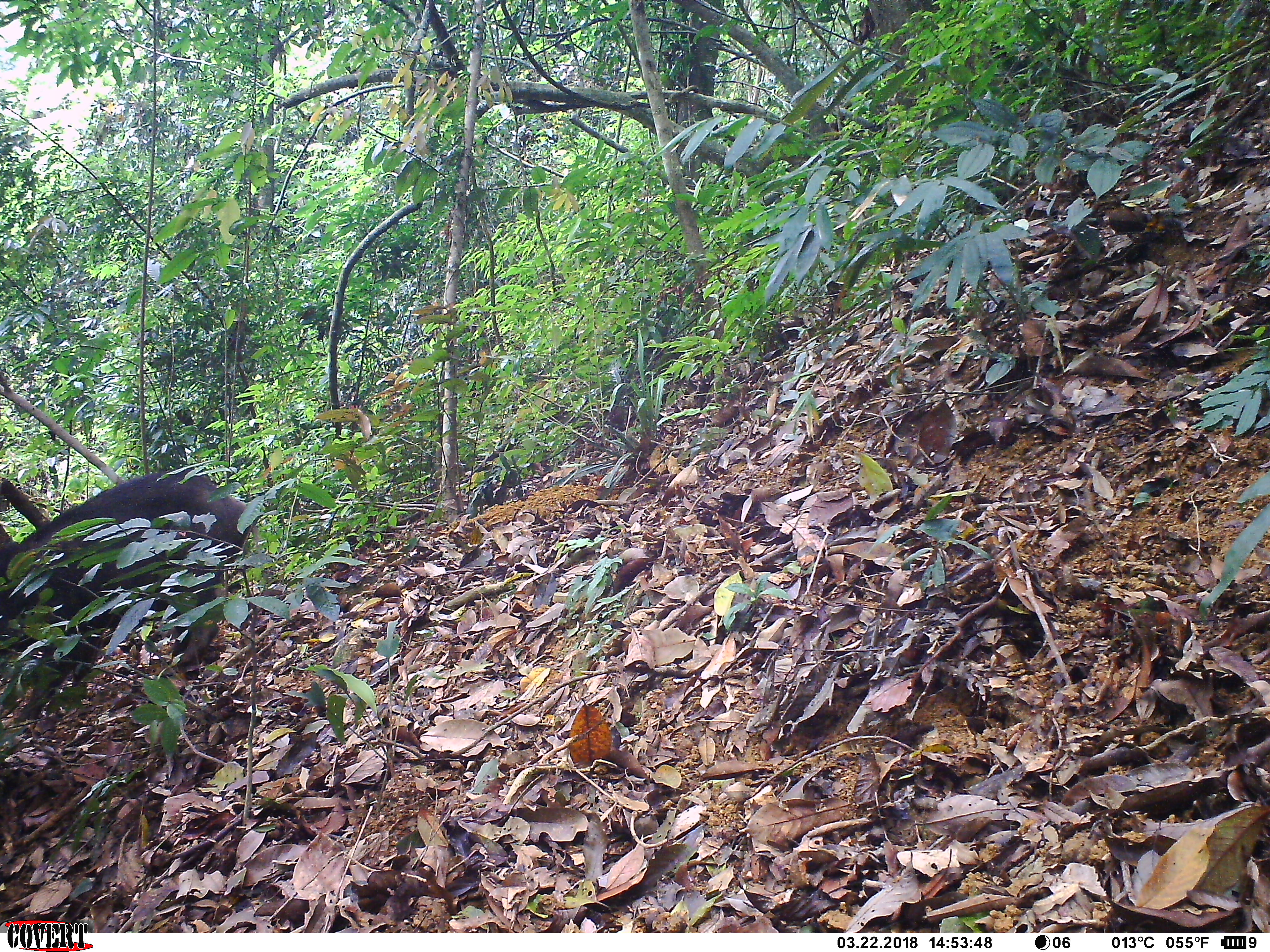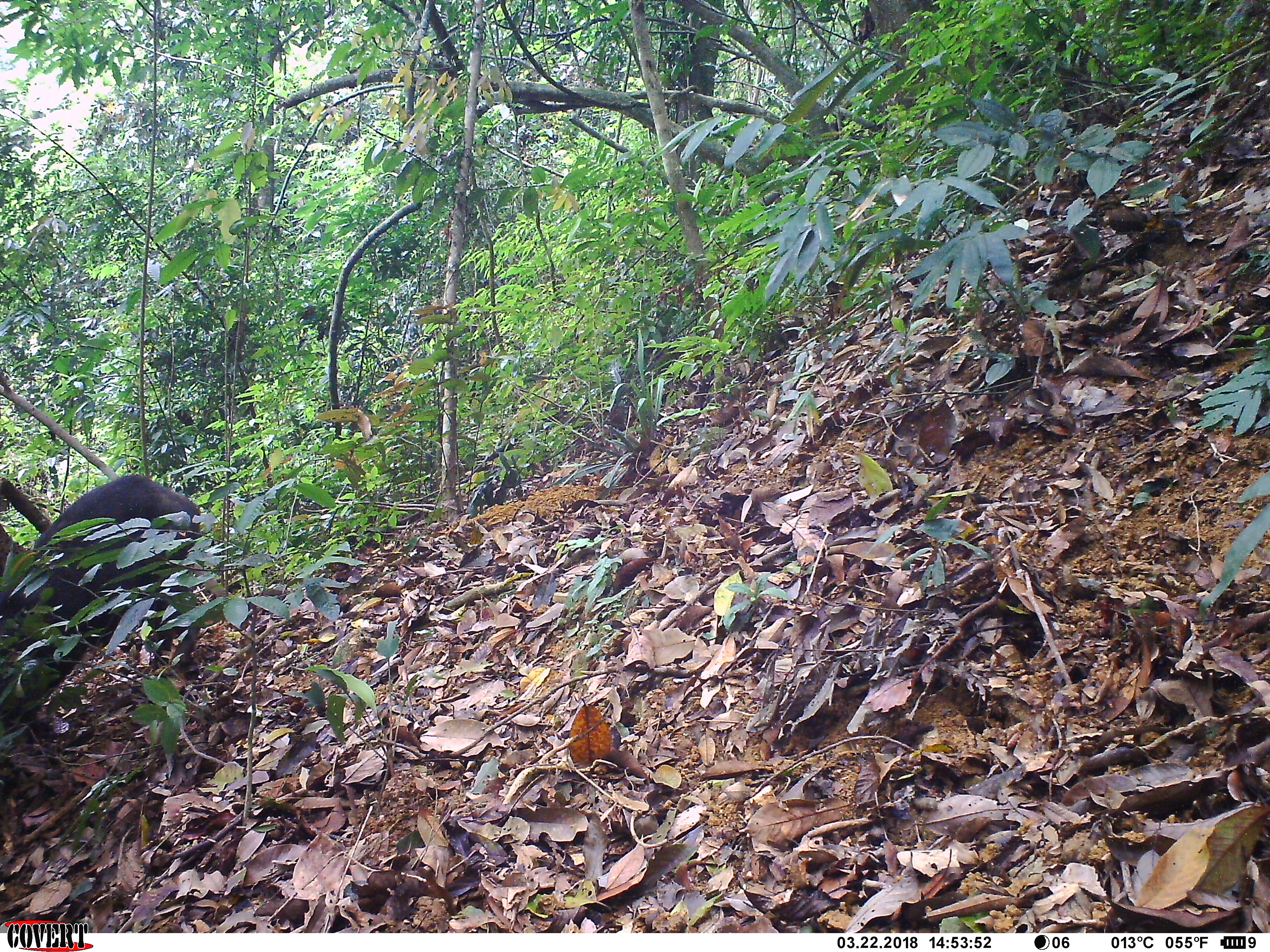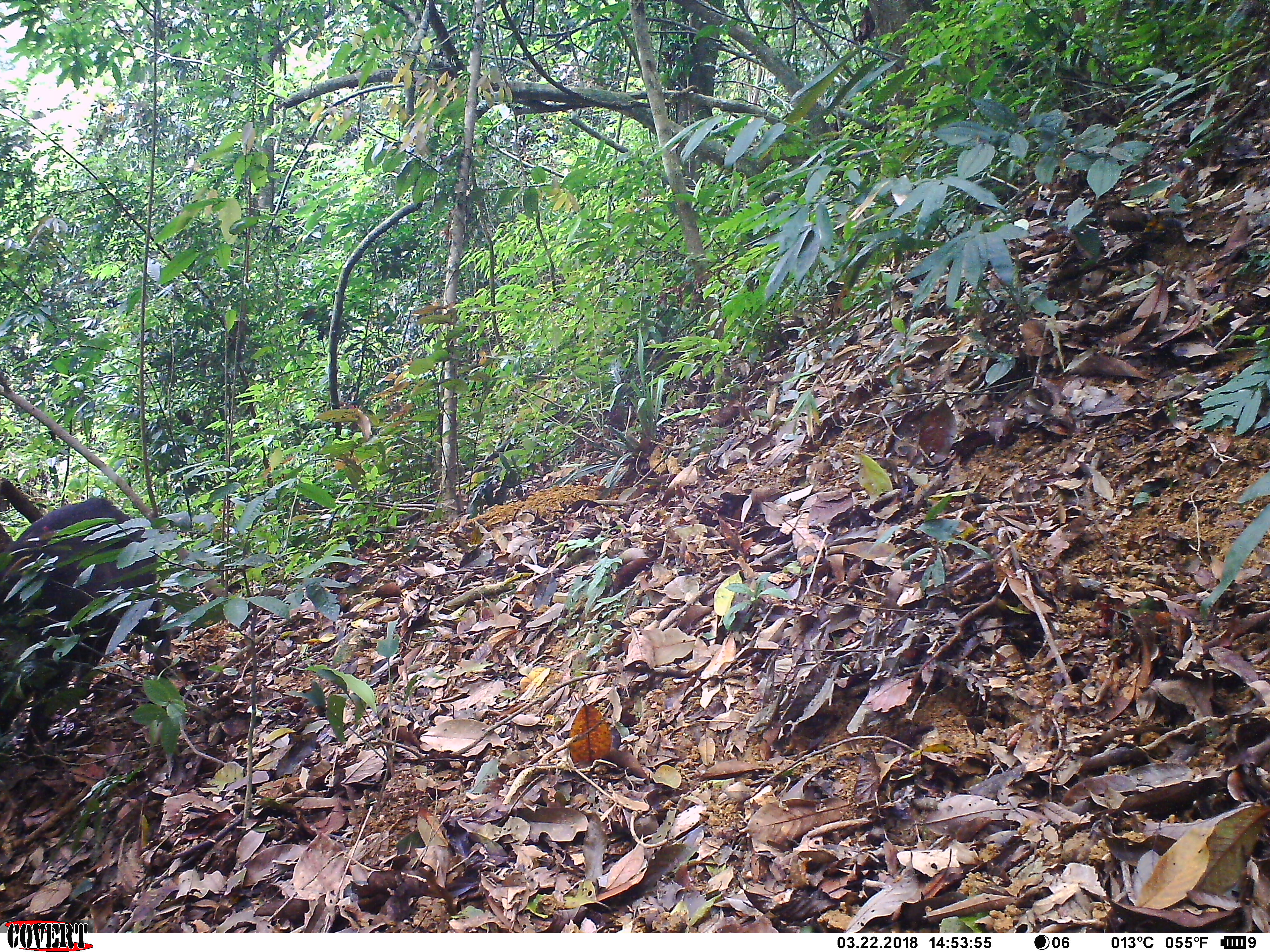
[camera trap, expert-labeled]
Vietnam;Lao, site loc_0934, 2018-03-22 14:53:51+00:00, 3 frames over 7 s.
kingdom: Animalia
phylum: Chordata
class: Mammalia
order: Artiodactyla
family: Suidae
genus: Sus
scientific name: Sus scrofa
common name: eurasian wild pig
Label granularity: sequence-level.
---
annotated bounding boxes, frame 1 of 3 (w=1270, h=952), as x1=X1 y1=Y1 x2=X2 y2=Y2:
eurasian wild pig: x1=0 y1=468 x2=259 y2=723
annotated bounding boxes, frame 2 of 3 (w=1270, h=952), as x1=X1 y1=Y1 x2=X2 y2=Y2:
eurasian wild pig: x1=0 y1=475 x2=200 y2=727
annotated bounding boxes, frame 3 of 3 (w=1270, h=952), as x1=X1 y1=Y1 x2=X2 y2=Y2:
eurasian wild pig: x1=0 y1=497 x2=171 y2=755